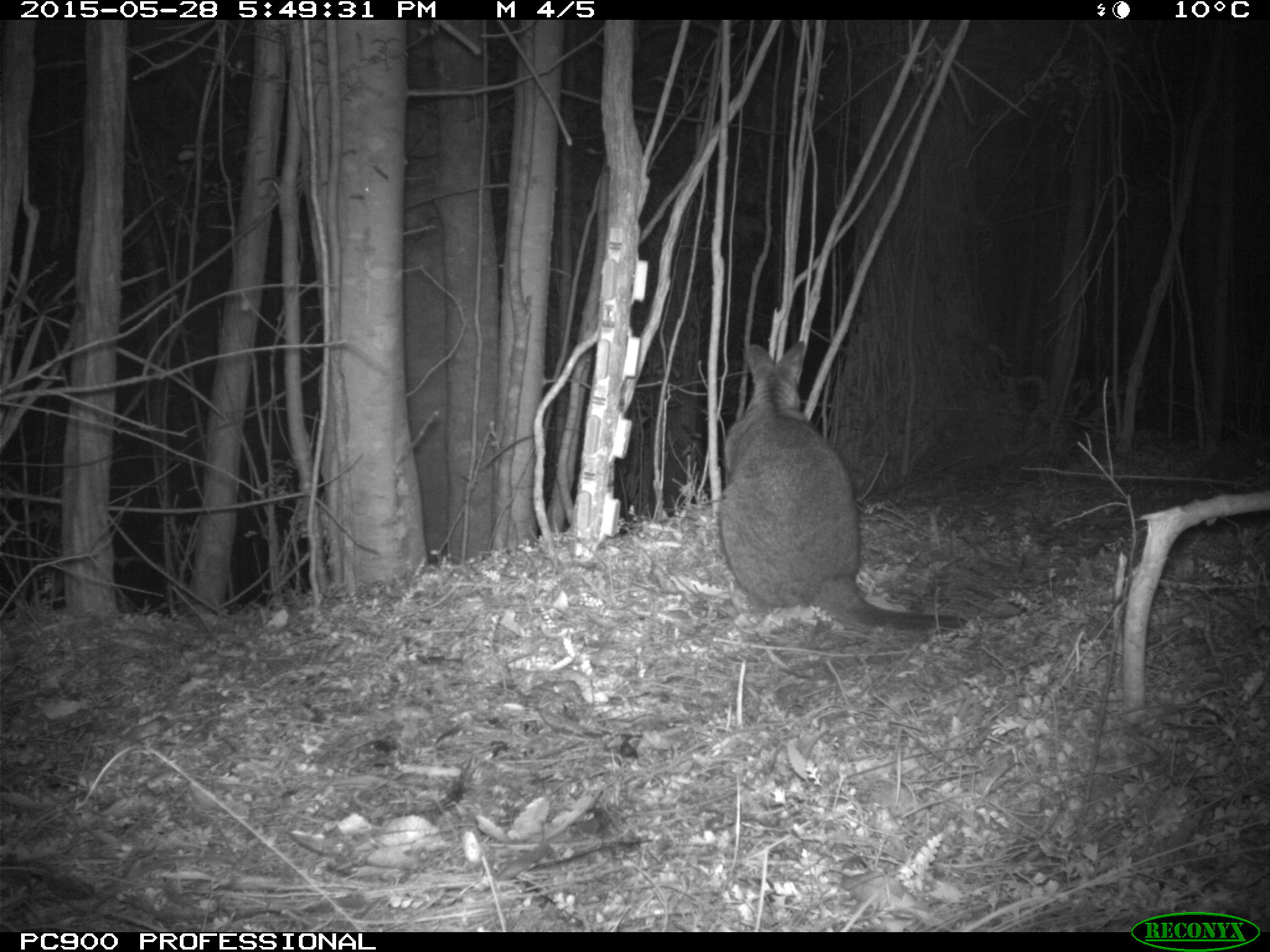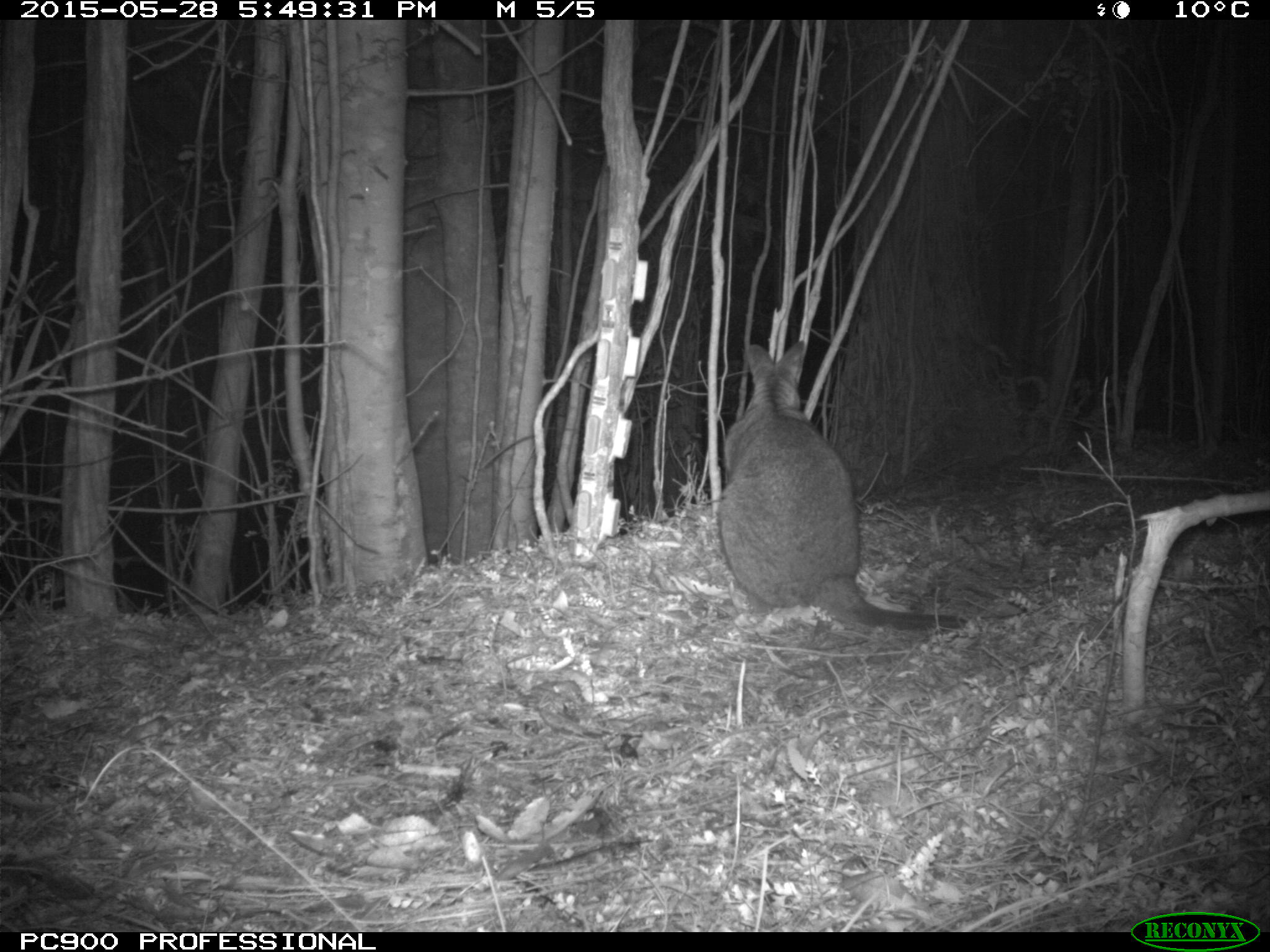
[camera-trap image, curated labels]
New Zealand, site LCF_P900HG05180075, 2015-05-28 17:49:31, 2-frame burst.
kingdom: Animalia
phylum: Chordata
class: Mammalia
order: Diprotodontia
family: Macropodidae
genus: Notamacropus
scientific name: Notamacropus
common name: wallaby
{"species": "wallaby (Notamacropus)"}